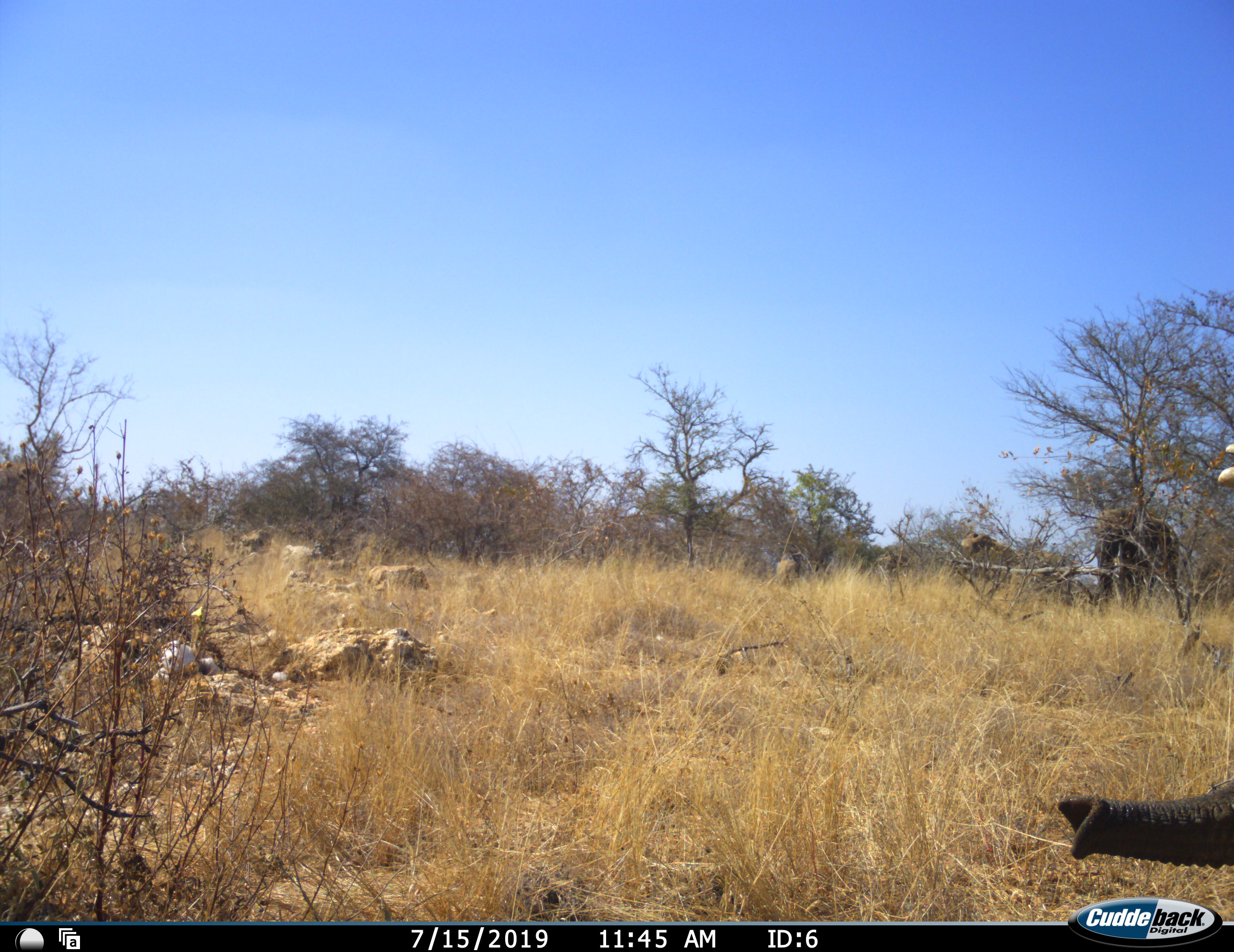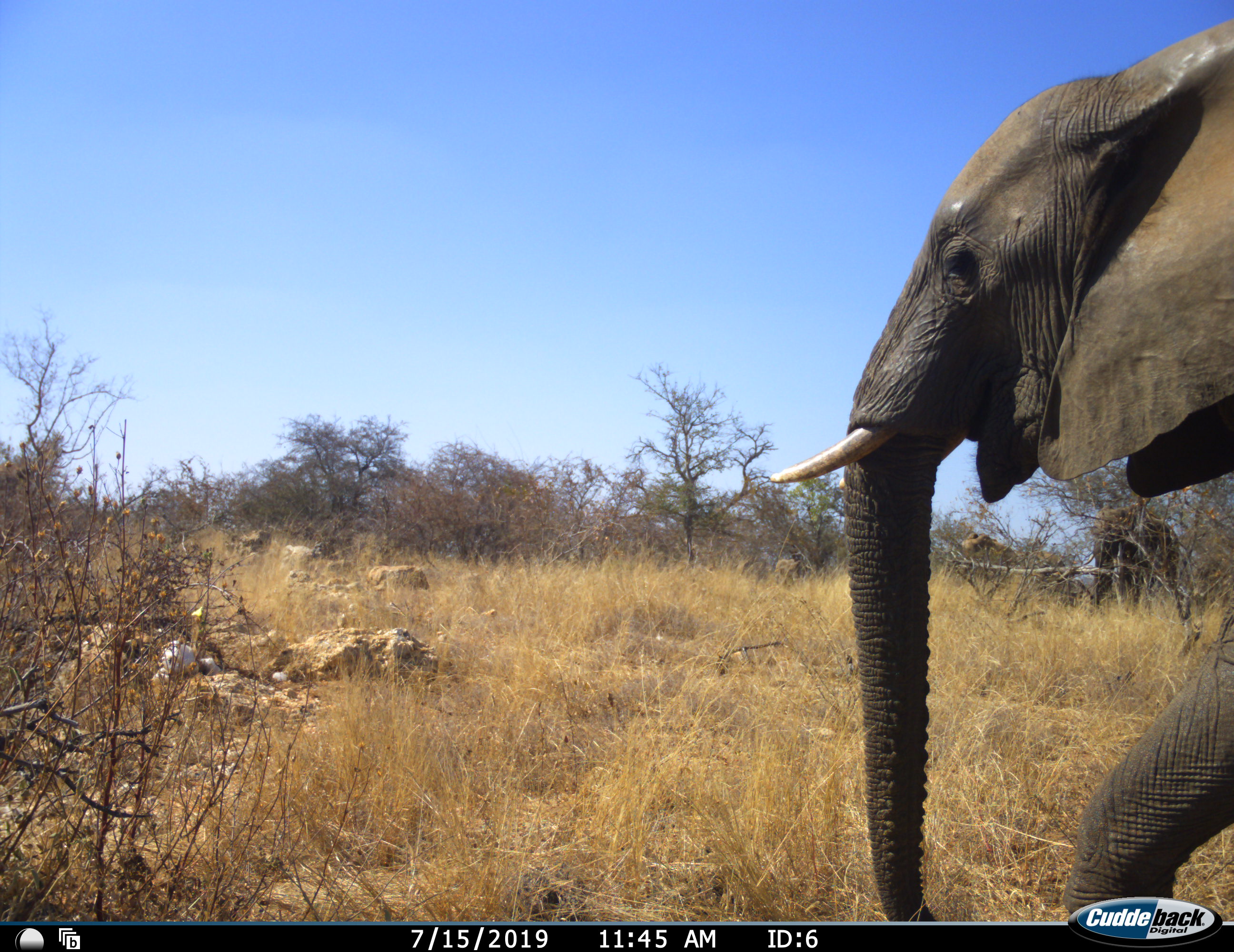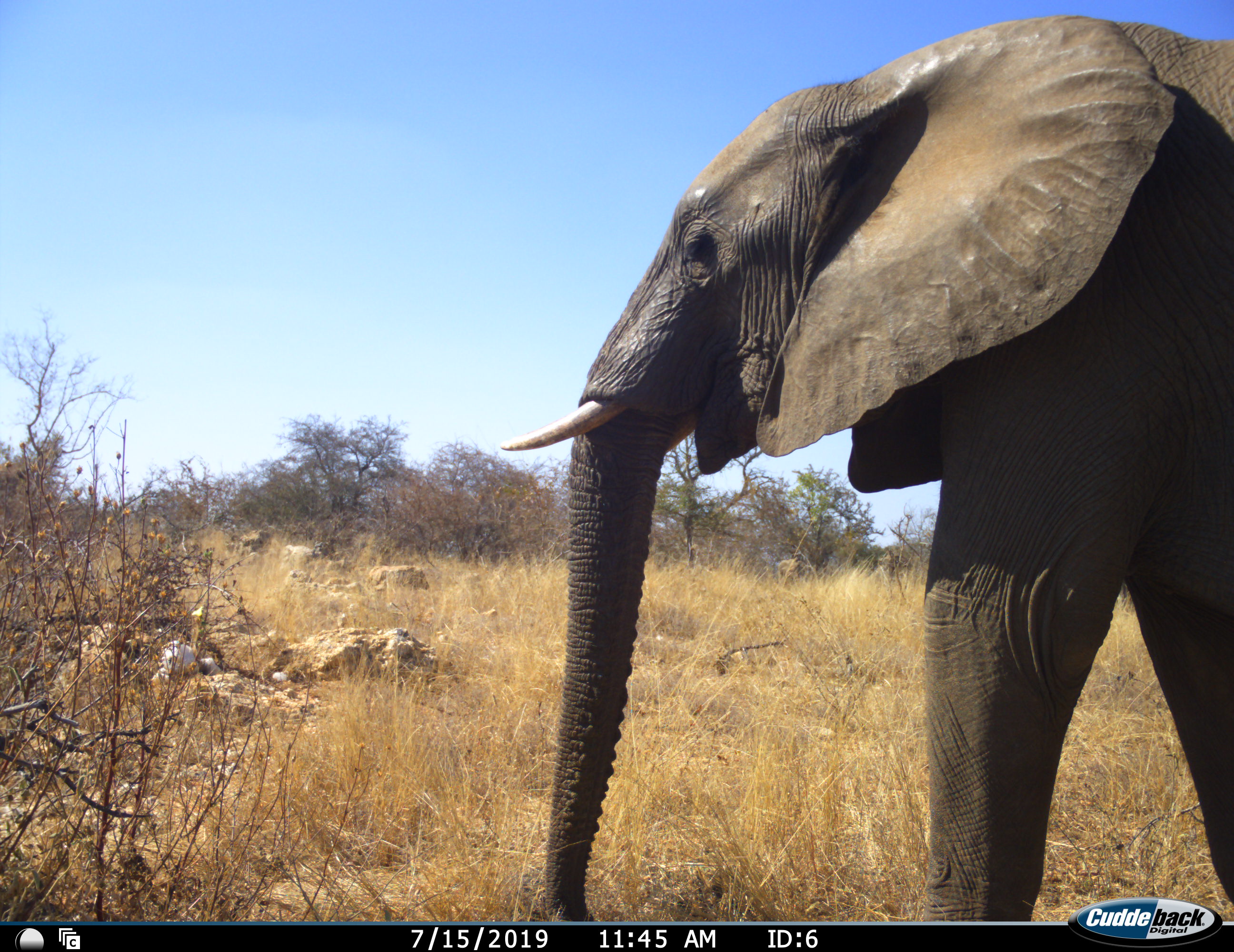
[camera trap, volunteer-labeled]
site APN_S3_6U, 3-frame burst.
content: unidentified animal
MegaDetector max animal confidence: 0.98